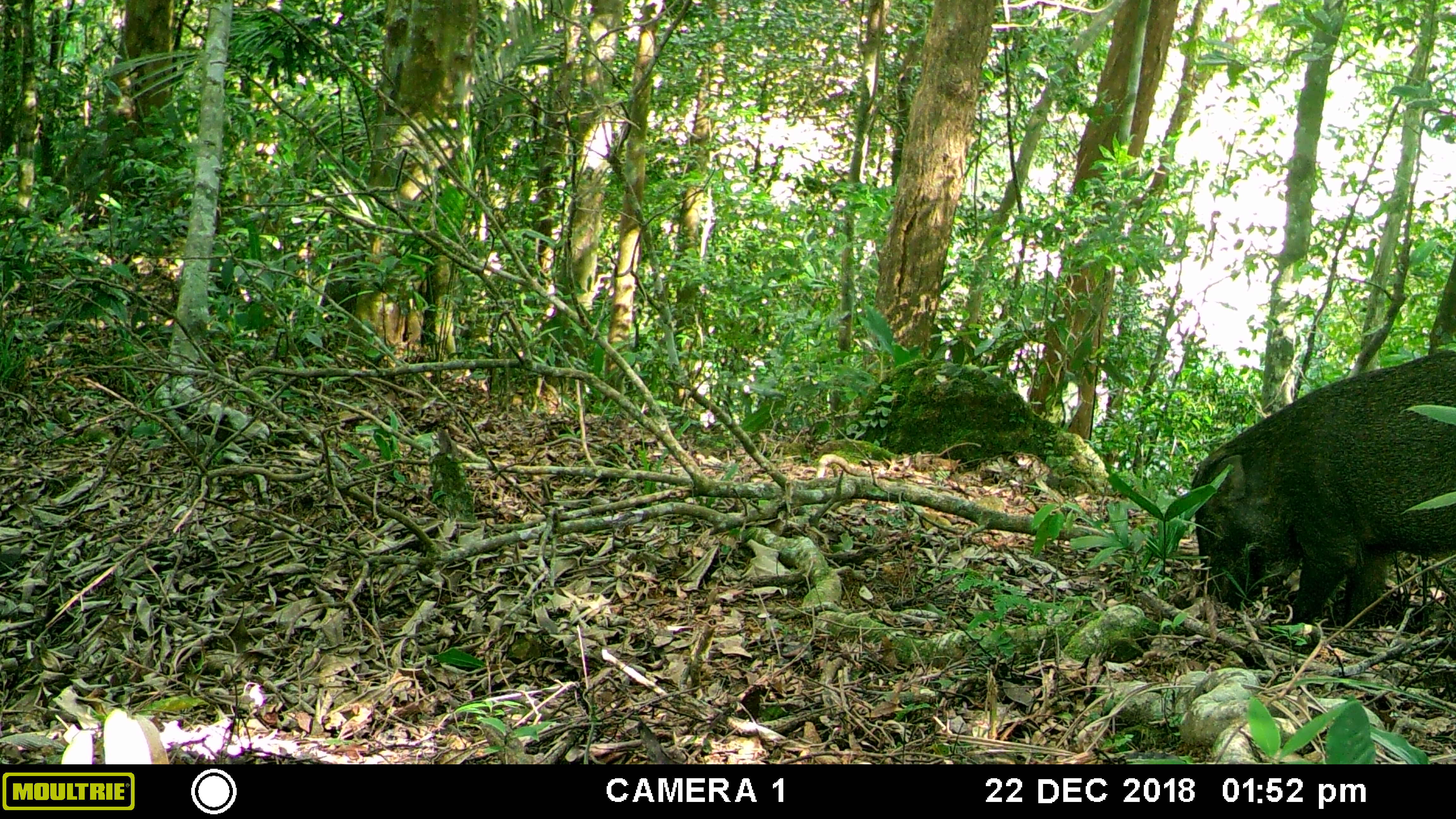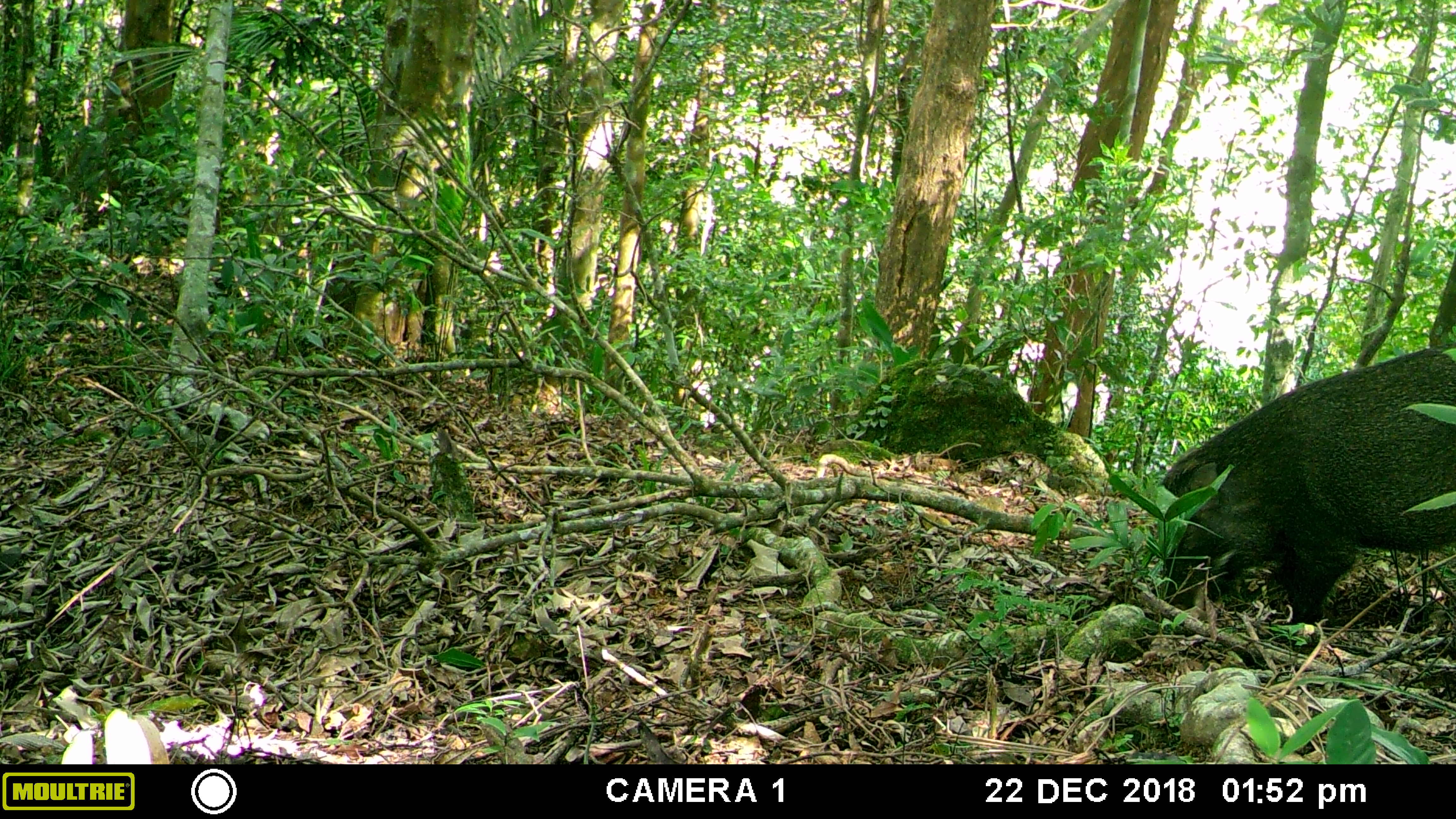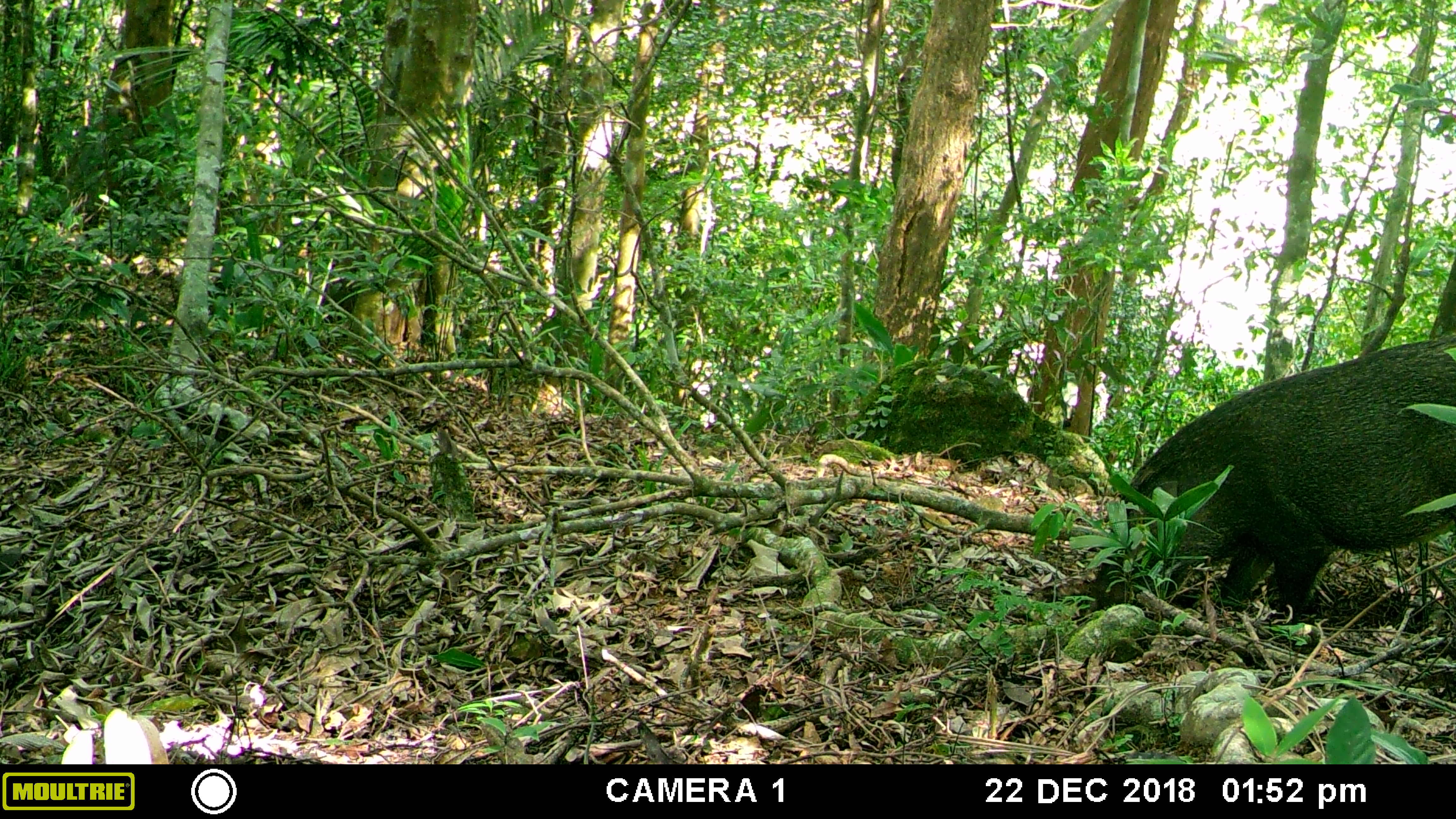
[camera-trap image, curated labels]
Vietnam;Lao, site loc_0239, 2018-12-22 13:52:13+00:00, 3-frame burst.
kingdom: Animalia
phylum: Chordata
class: Mammalia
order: Artiodactyla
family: Suidae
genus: Sus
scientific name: Sus scrofa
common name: eurasian wild pig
Eurasian wild pig (Sus scrofa). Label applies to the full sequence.